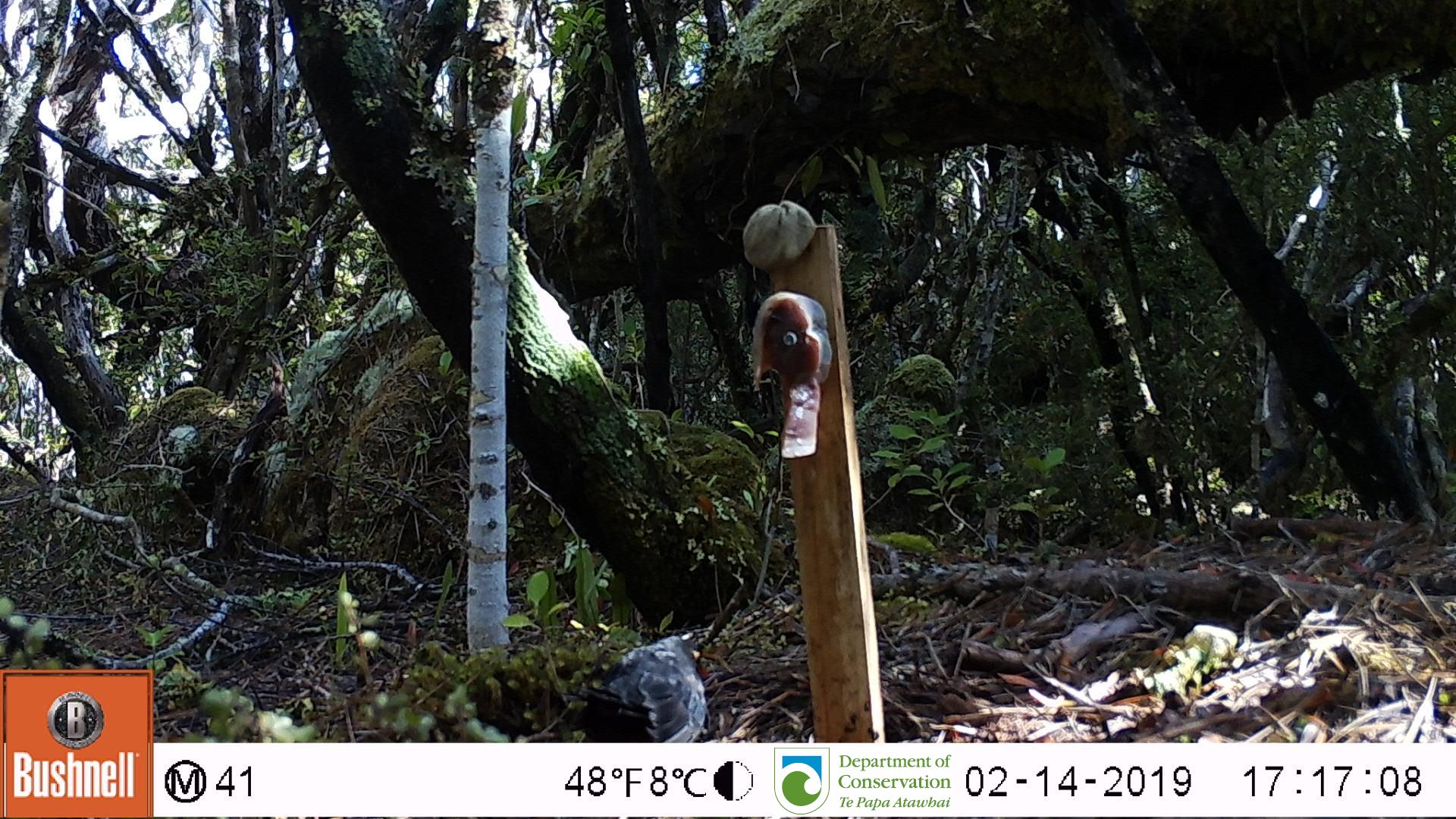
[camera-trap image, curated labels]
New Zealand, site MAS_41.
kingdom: Animalia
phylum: Chordata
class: Aves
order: Passeriformes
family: Turdidae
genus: Turdus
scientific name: Turdus merula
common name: eurasian blackbird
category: blackbird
Blackbird (eurasian blackbird) (Turdus merula).